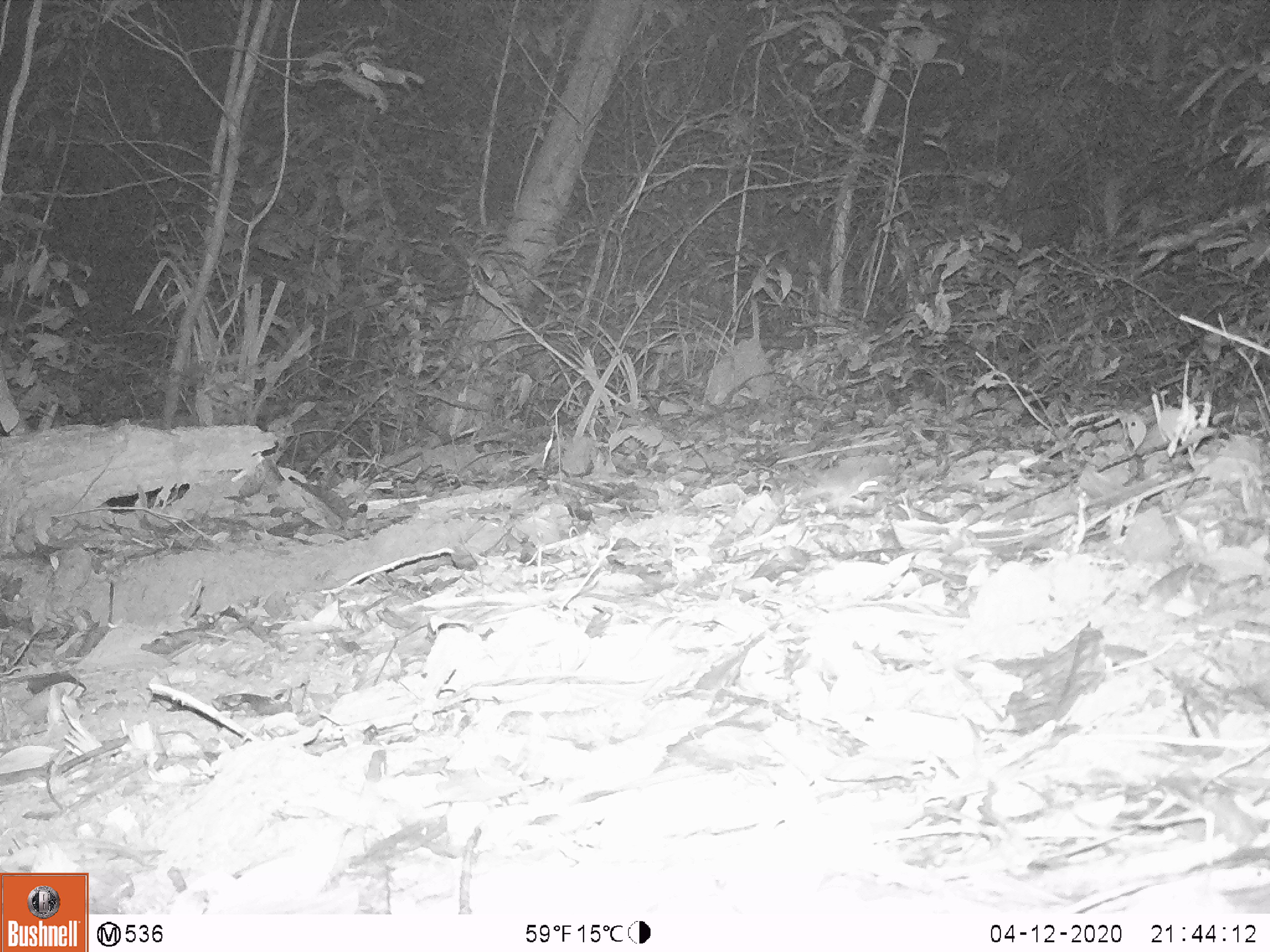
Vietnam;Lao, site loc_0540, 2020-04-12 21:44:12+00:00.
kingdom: Animalia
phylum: Chordata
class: Mammalia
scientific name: Mammalia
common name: mammal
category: unidentified small mammal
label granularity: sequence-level